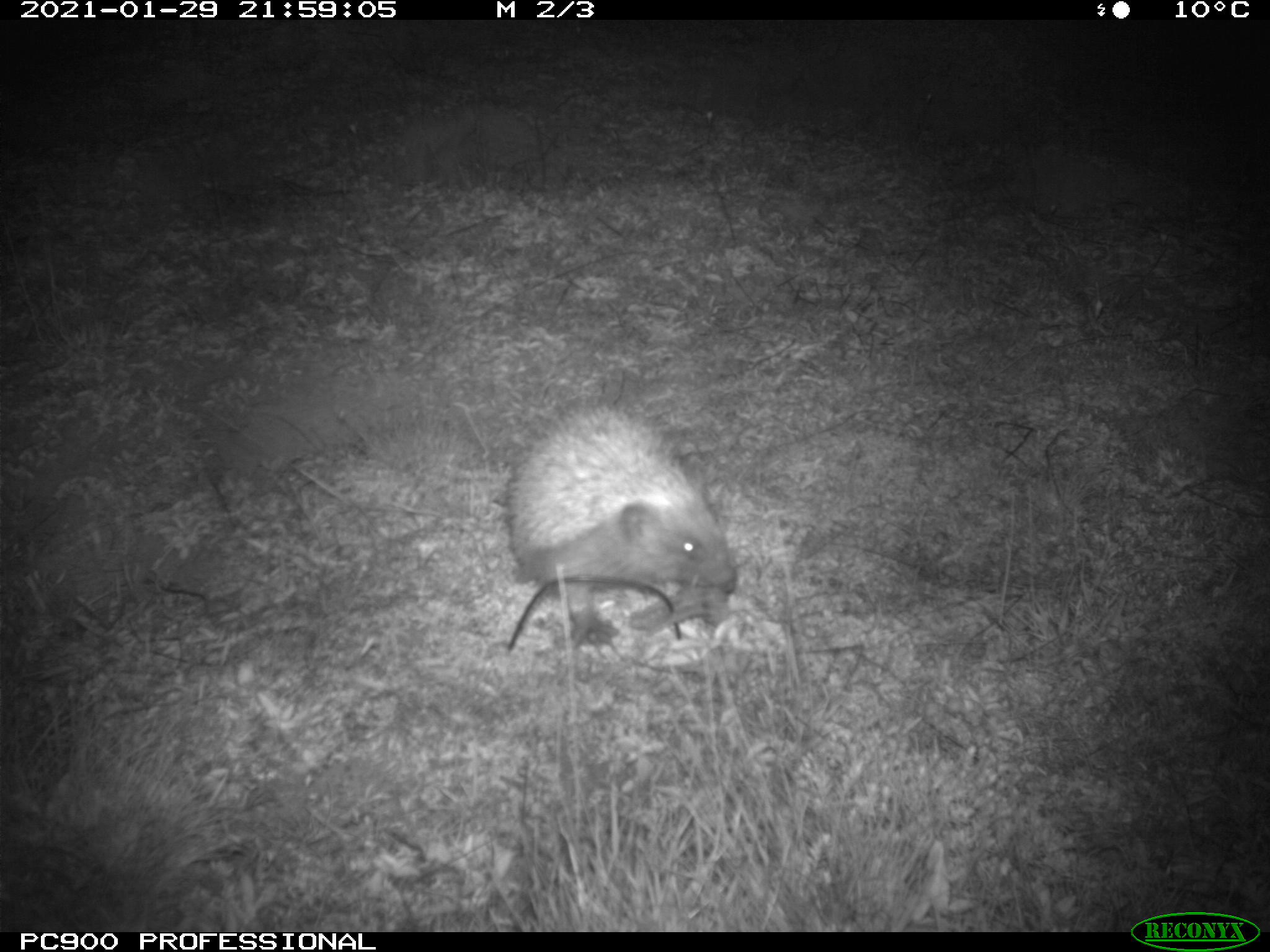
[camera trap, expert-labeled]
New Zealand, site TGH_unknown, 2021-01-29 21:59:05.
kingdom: Animalia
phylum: Chordata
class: Mammalia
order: Eulipotyphla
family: Erinaceidae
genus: Erinaceus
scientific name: Erinaceus europaeus europaeus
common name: european hedgehog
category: hedgehog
Hedgehog (european hedgehog) (Erinaceus europaeus europaeus).